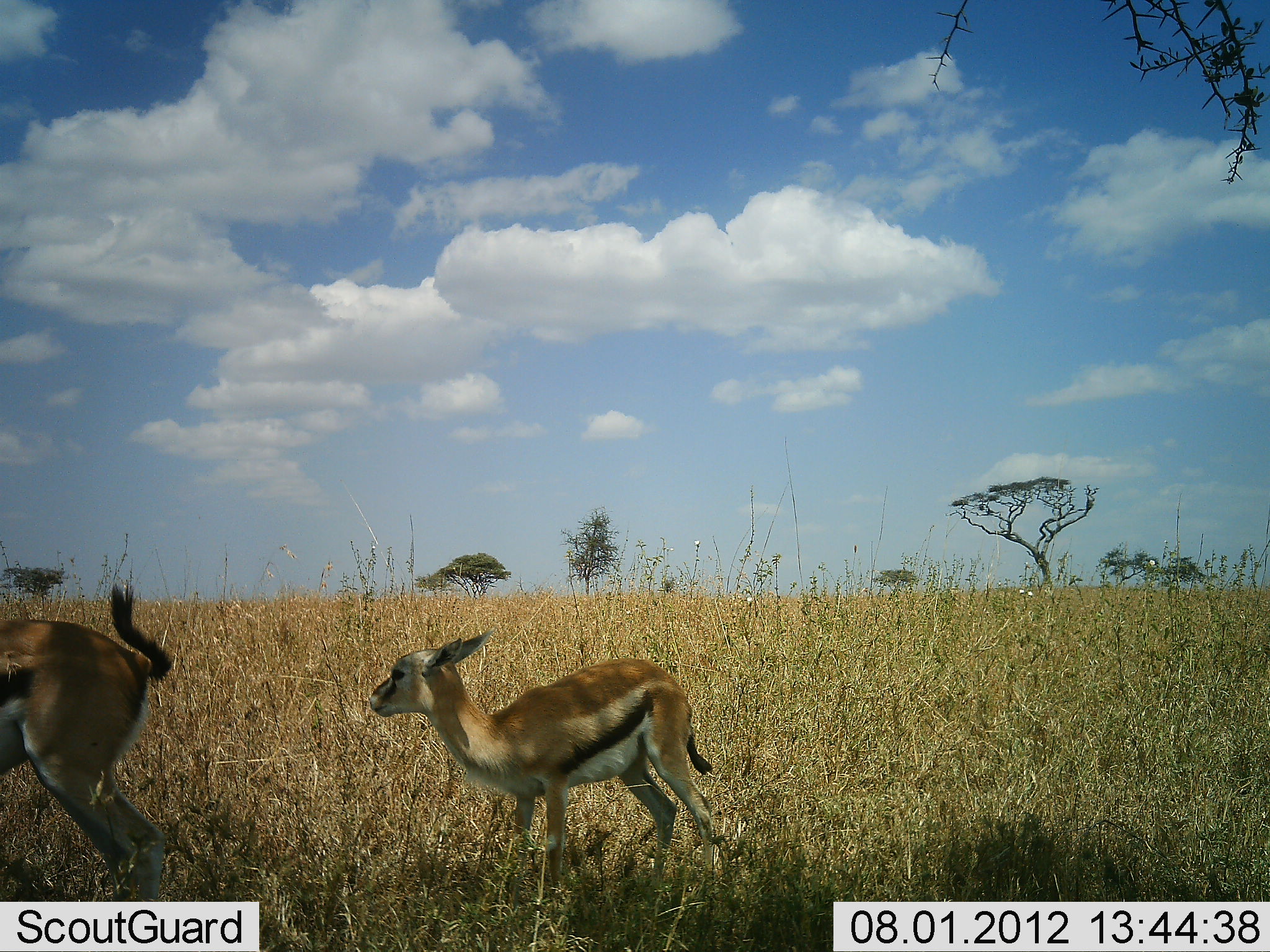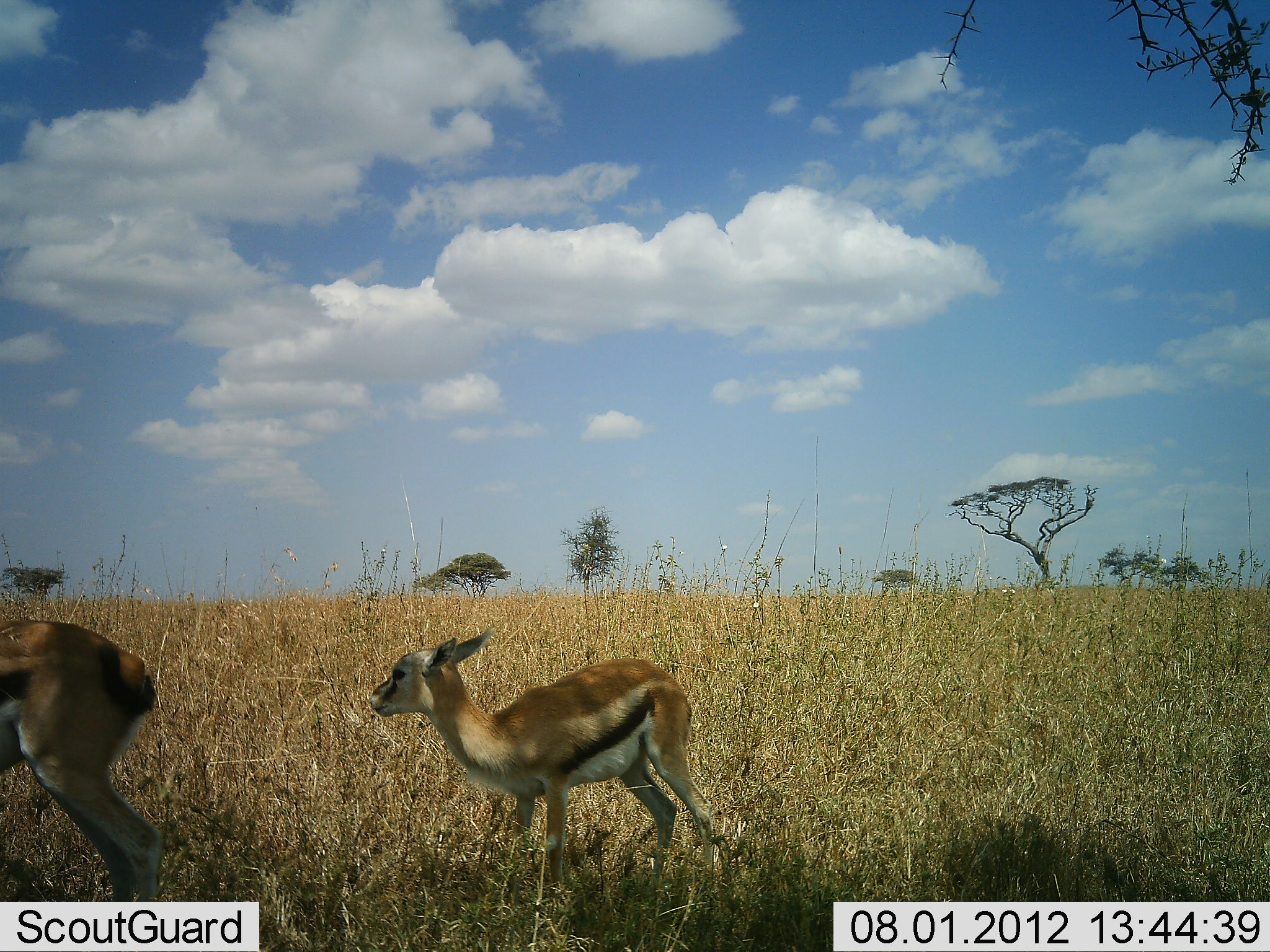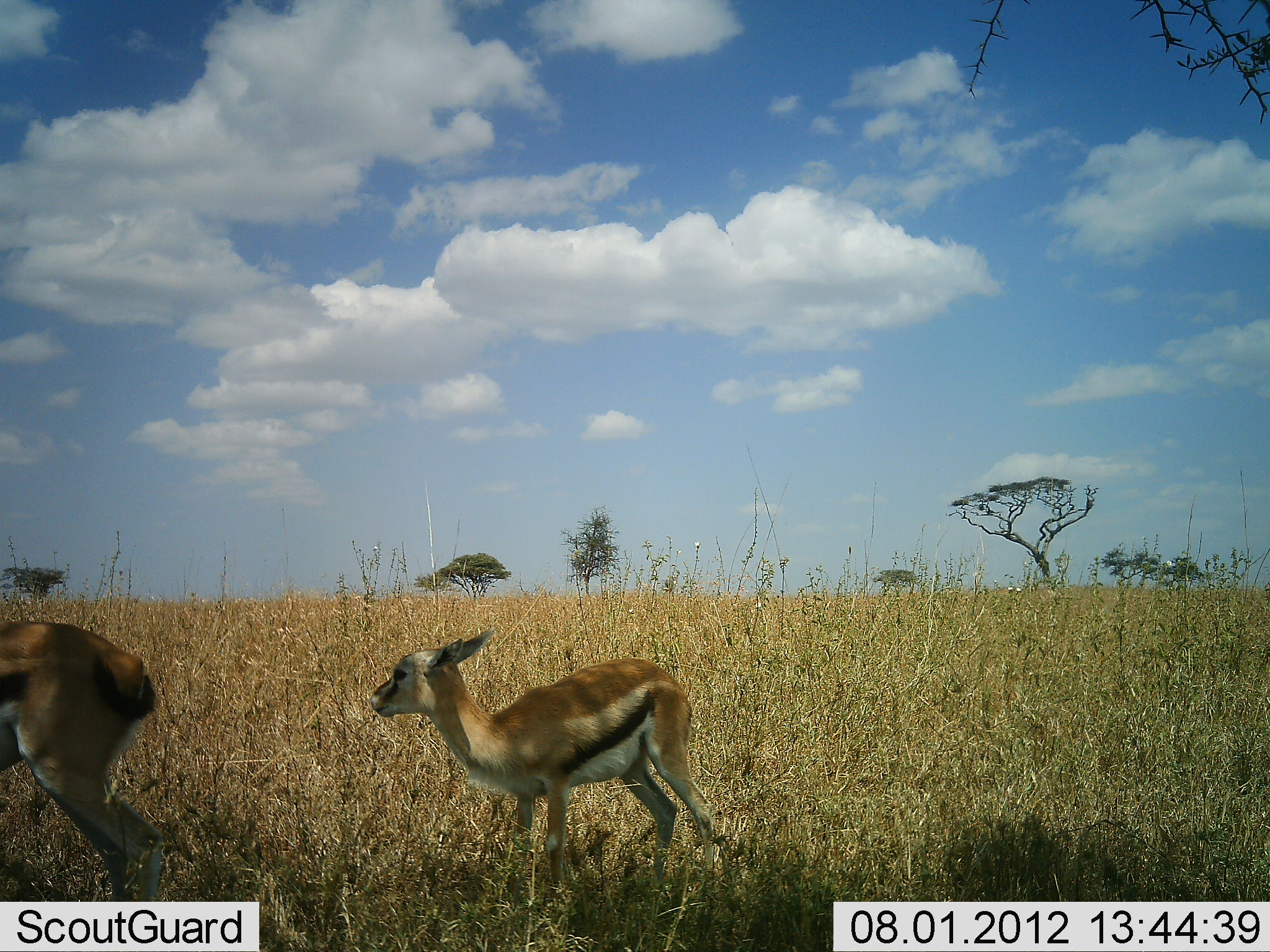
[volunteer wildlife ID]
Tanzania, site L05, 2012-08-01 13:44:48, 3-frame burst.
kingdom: Animalia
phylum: Chordata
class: Mammalia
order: Artiodactyla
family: Bovidae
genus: Eudorcas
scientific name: Eudorcas thomsonii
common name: thomson's gazelle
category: gazellethomsons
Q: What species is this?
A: Gazellethomsons (thomson's gazelle) (Eudorcas thomsonii).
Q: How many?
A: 2.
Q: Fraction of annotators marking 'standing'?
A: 100%.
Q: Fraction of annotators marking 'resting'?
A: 0%.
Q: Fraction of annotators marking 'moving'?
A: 0%.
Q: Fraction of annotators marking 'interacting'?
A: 0%.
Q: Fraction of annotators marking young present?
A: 80%.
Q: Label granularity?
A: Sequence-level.